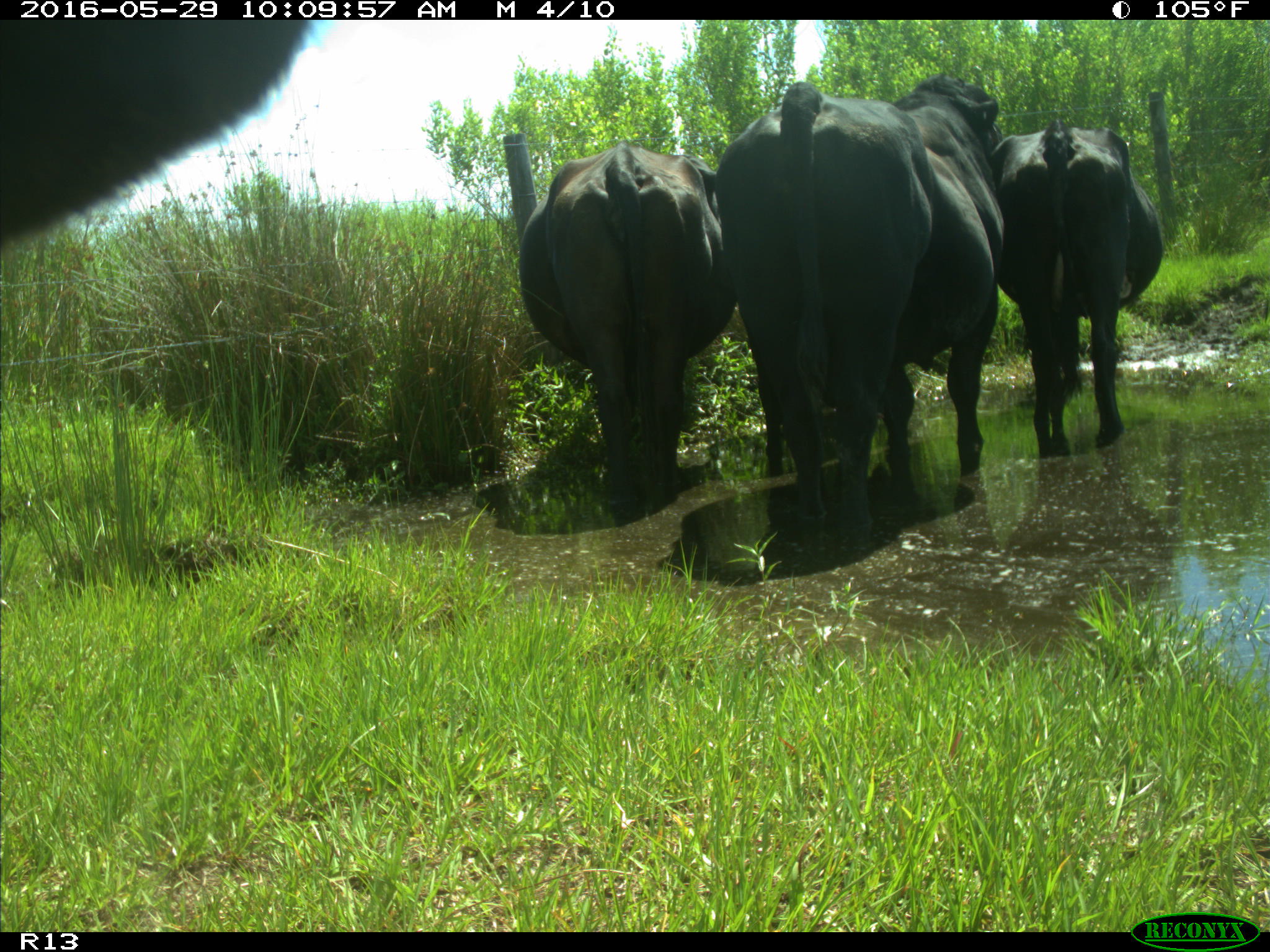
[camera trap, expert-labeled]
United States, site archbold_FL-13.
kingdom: Animalia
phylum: Chordata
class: Mammalia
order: Artiodactyla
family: Bovidae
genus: Bos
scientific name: Bos taurus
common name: domestic cow